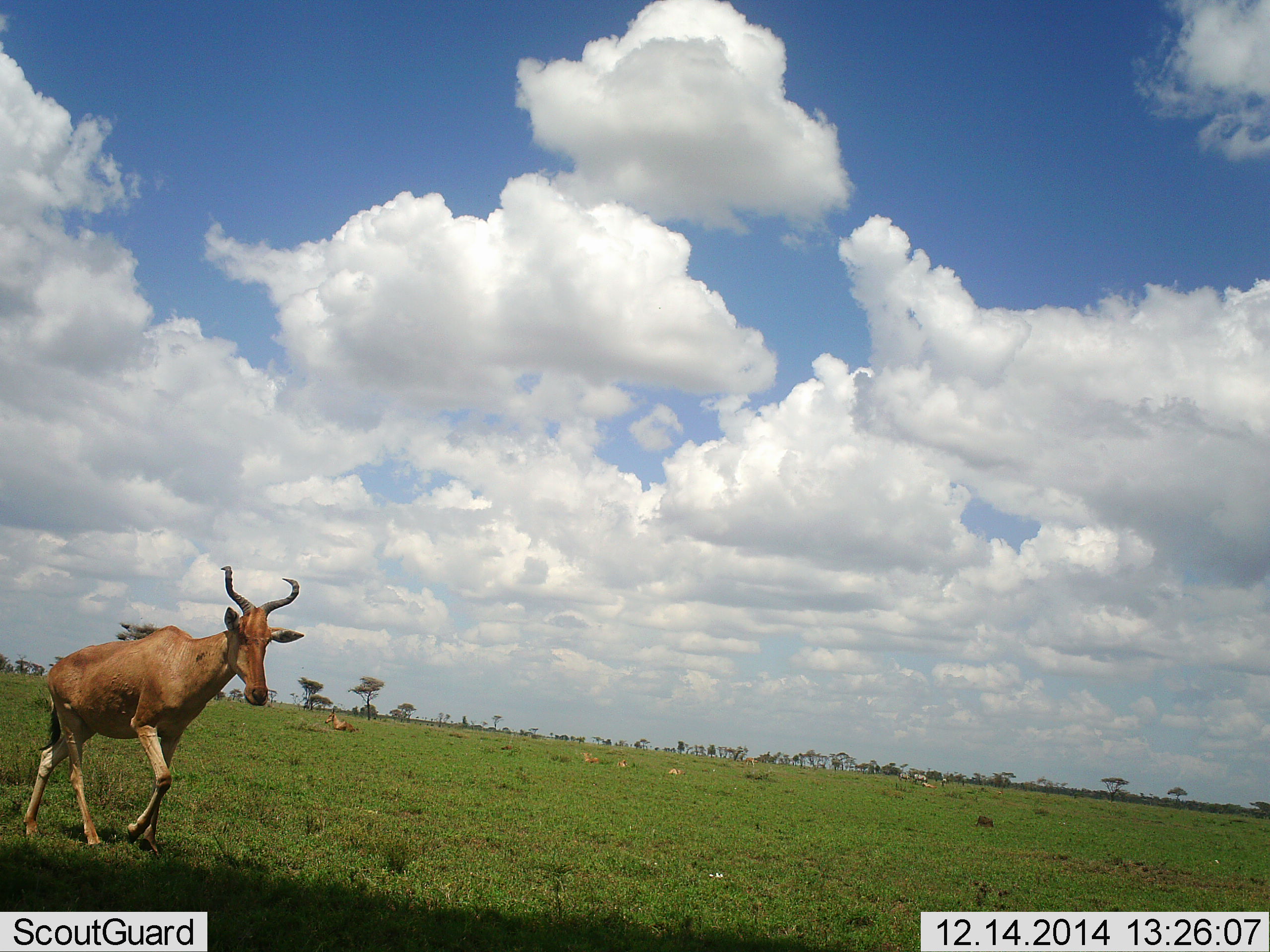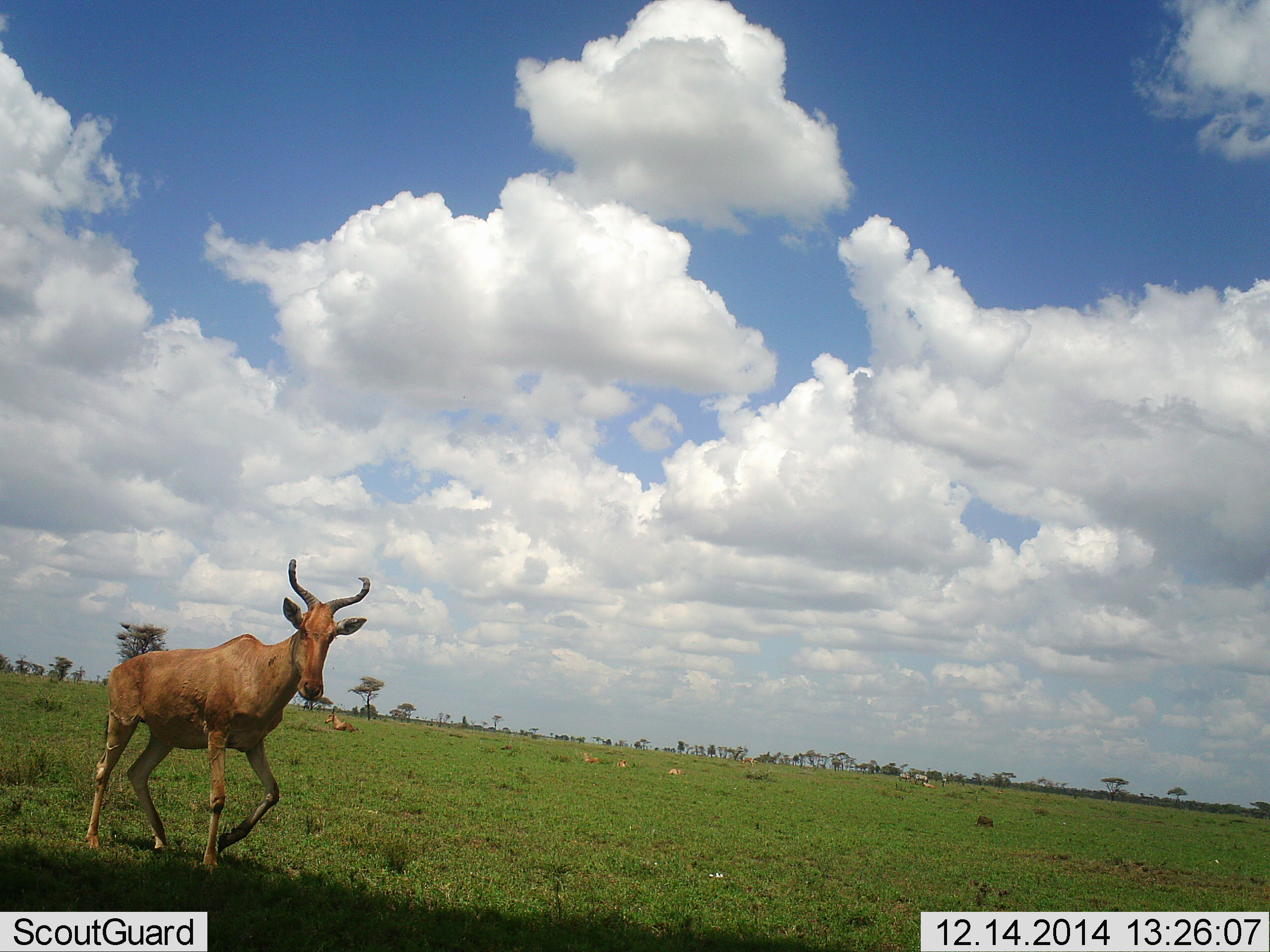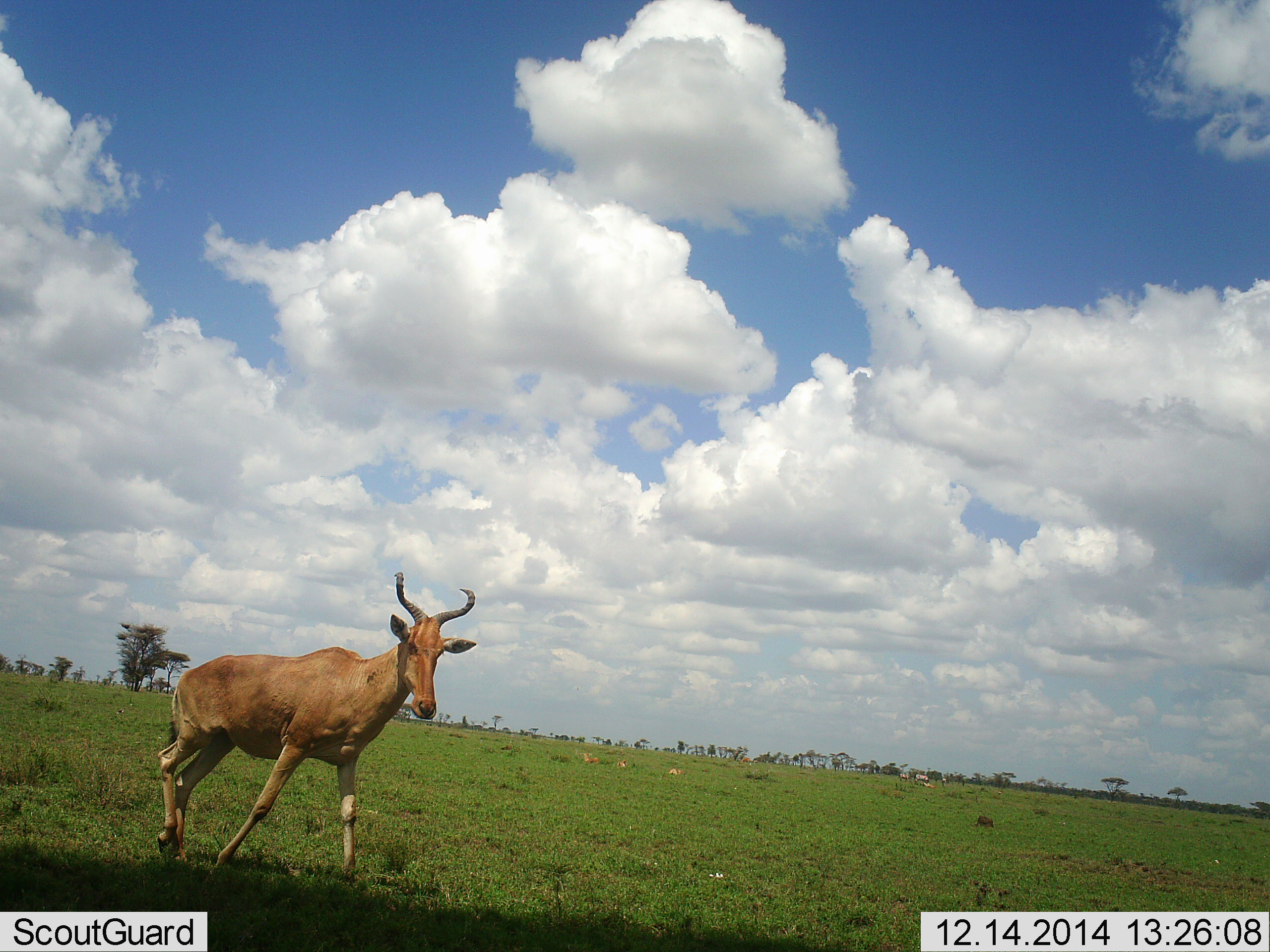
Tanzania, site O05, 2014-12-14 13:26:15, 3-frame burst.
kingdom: Animalia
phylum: Chordata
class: Mammalia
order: Artiodactyla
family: Bovidae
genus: Alcelaphus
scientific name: Alcelaphus buselaphus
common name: hartebeest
Hartebeest (Alcelaphus buselaphus), count 1. Behavior (volunteer vote fractions): standing 25%, resting 25%, moving 100%, interacting 0%. Young present (vote fraction): 8%. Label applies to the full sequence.